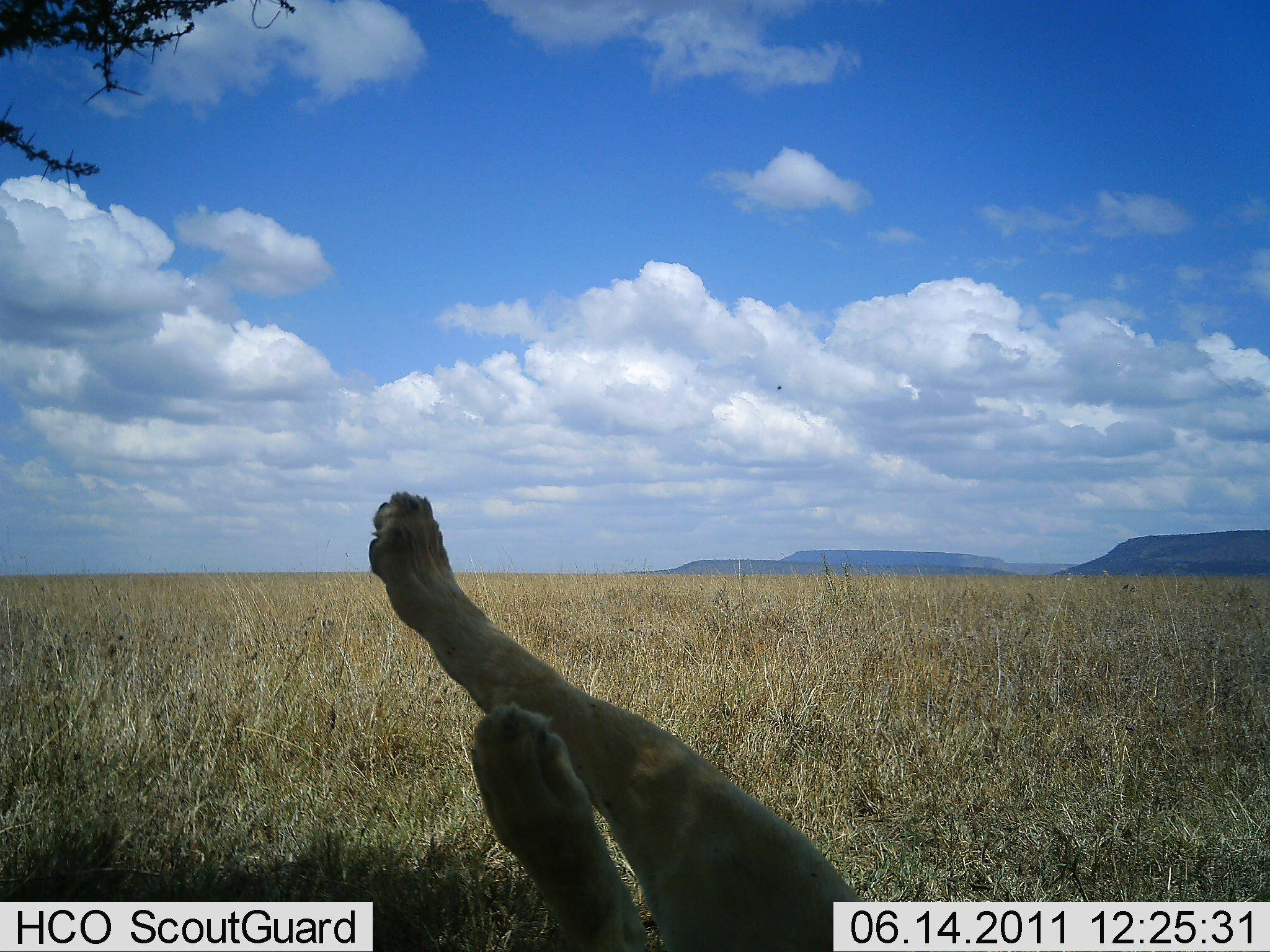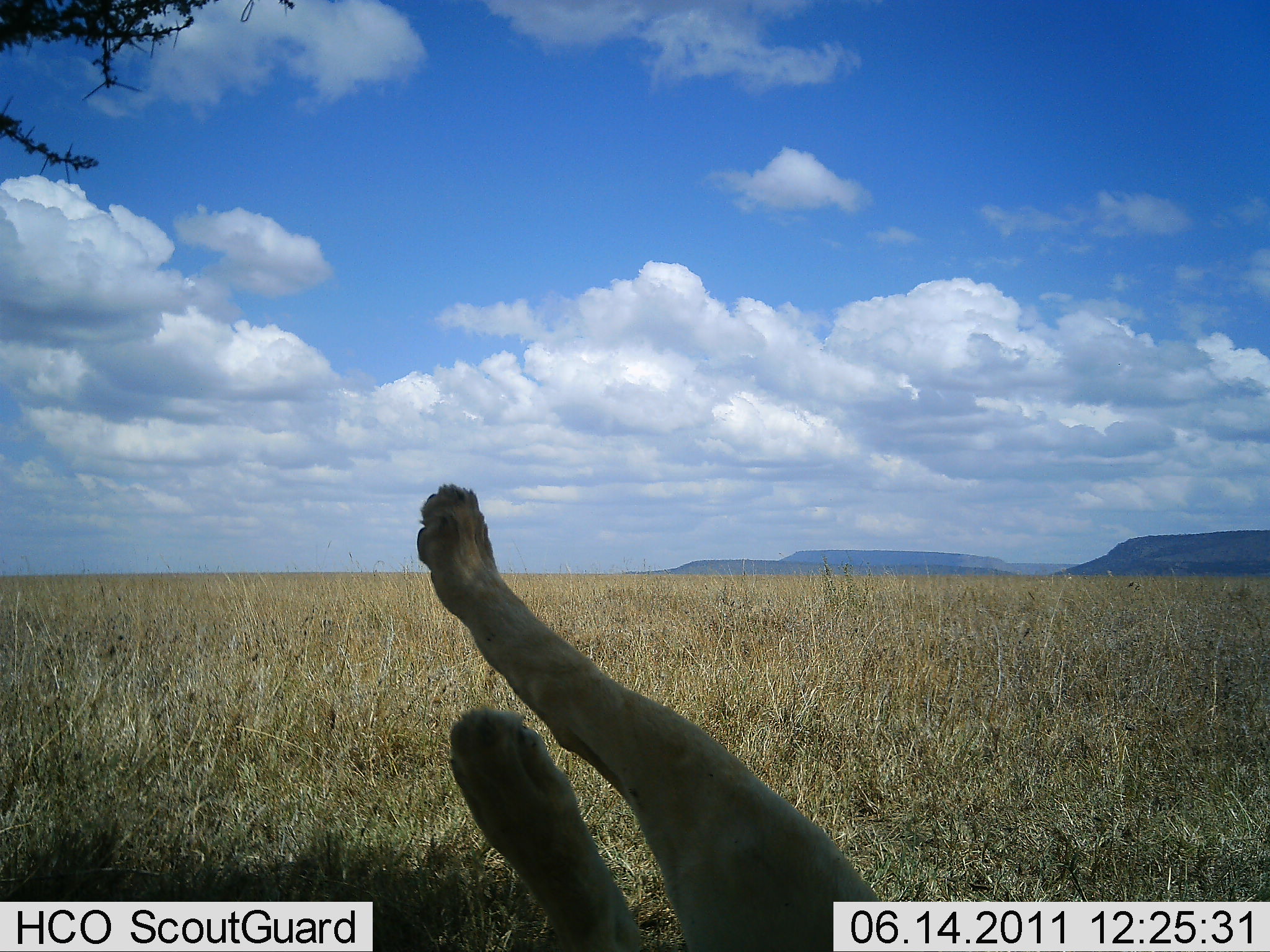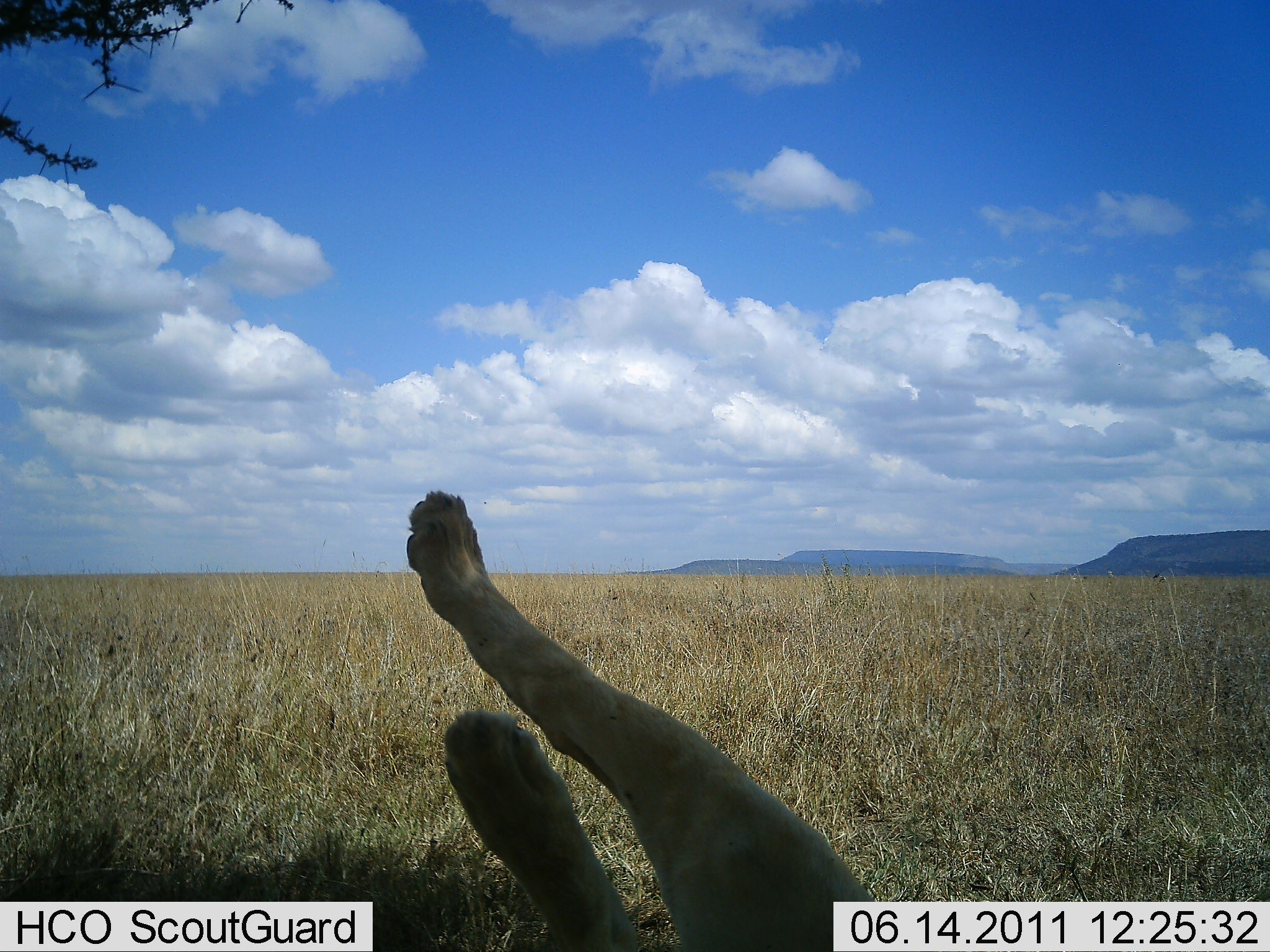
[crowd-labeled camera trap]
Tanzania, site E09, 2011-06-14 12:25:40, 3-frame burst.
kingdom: Animalia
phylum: Chordata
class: Mammalia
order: Carnivora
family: Felidae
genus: Panthera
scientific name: Panthera leo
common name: lion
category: lionfemale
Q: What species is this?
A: Lionfemale (lion) (Panthera leo).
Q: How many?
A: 1.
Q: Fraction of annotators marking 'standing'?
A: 0%.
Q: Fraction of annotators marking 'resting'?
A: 92%.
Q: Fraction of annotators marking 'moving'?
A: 8%.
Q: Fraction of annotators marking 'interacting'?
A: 0%.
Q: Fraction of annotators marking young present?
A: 0%.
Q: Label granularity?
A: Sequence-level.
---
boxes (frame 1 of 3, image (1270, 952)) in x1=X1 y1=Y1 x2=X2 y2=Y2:
animal: x1=365 y1=486 x2=870 y2=951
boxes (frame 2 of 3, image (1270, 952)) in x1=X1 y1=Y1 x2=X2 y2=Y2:
animal: x1=415 y1=480 x2=935 y2=952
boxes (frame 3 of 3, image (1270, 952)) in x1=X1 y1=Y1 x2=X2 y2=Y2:
animal: x1=404 y1=490 x2=912 y2=952